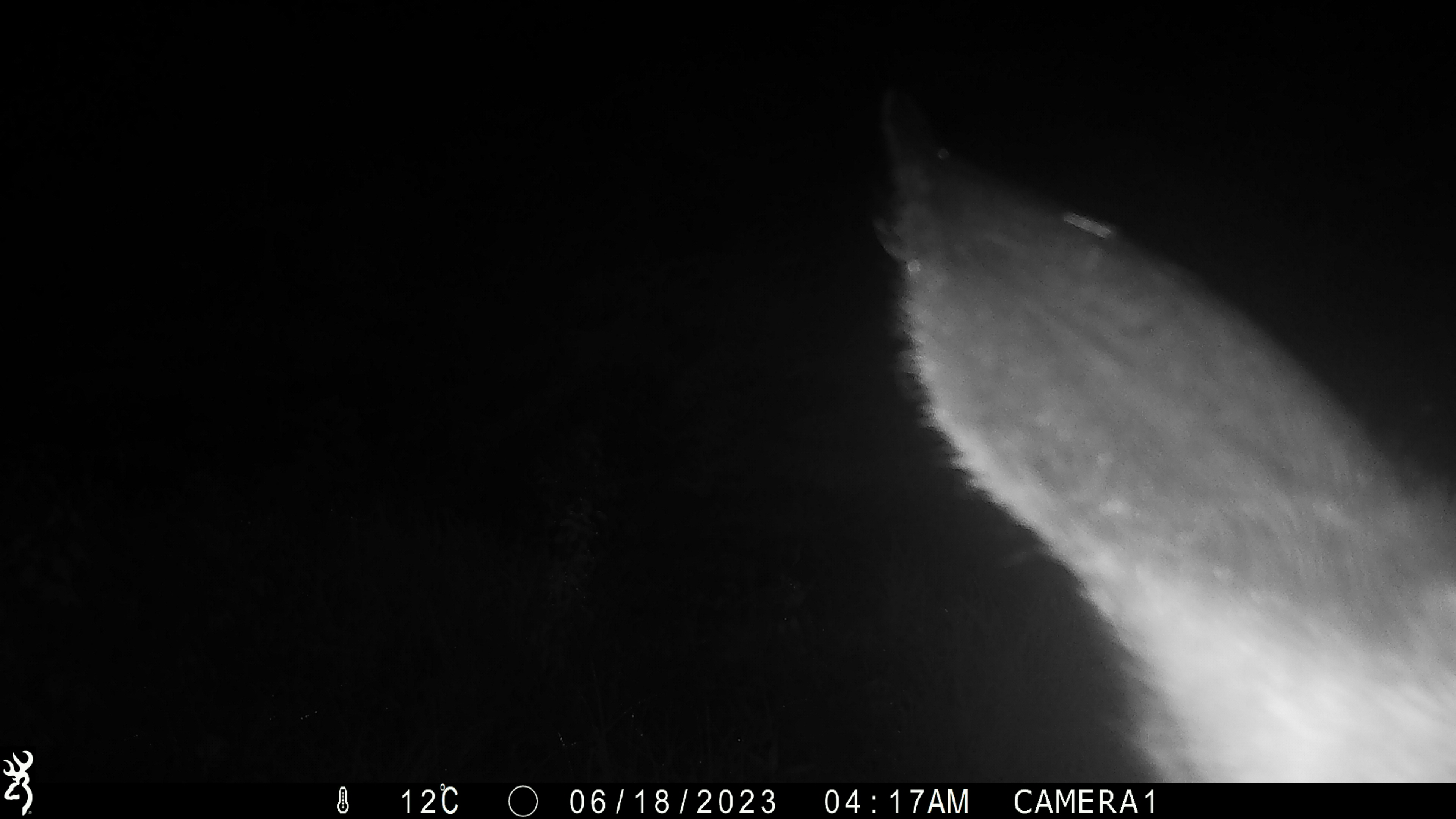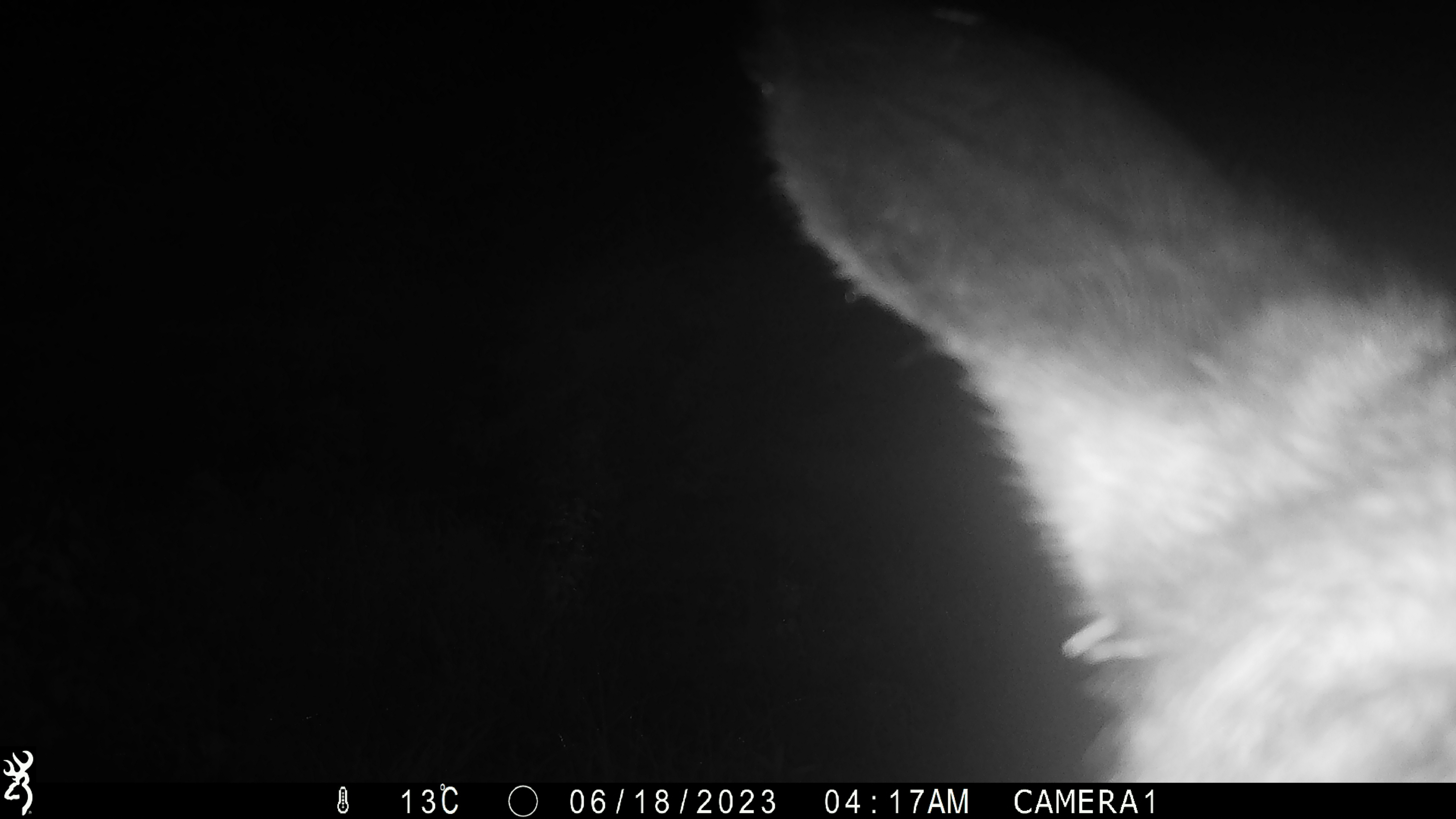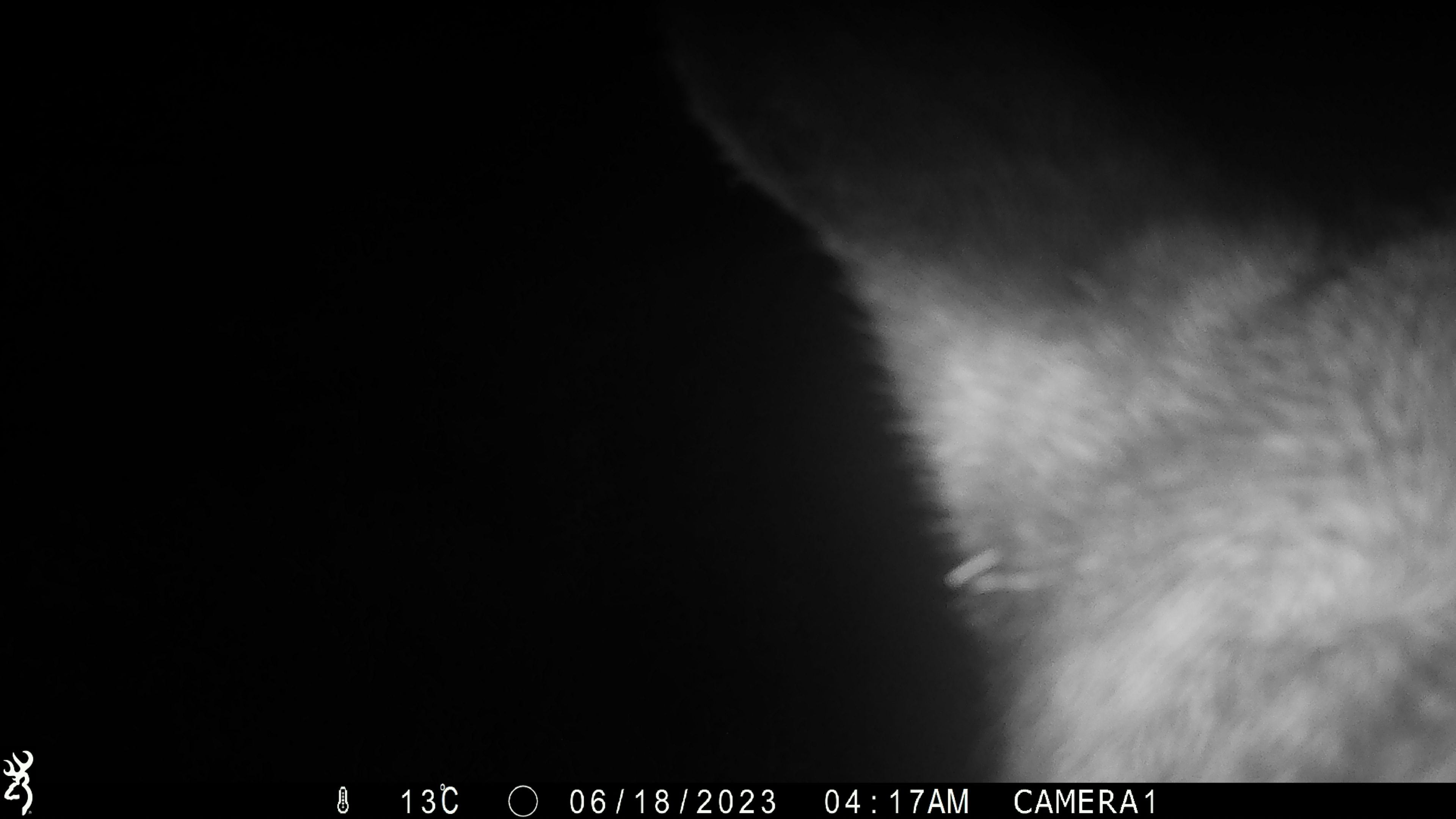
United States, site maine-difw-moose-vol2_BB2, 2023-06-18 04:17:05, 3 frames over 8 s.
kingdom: Animalia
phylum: Chordata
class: Mammalia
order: Artiodactyla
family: Cervidae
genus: Alces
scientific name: Alces alces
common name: moose